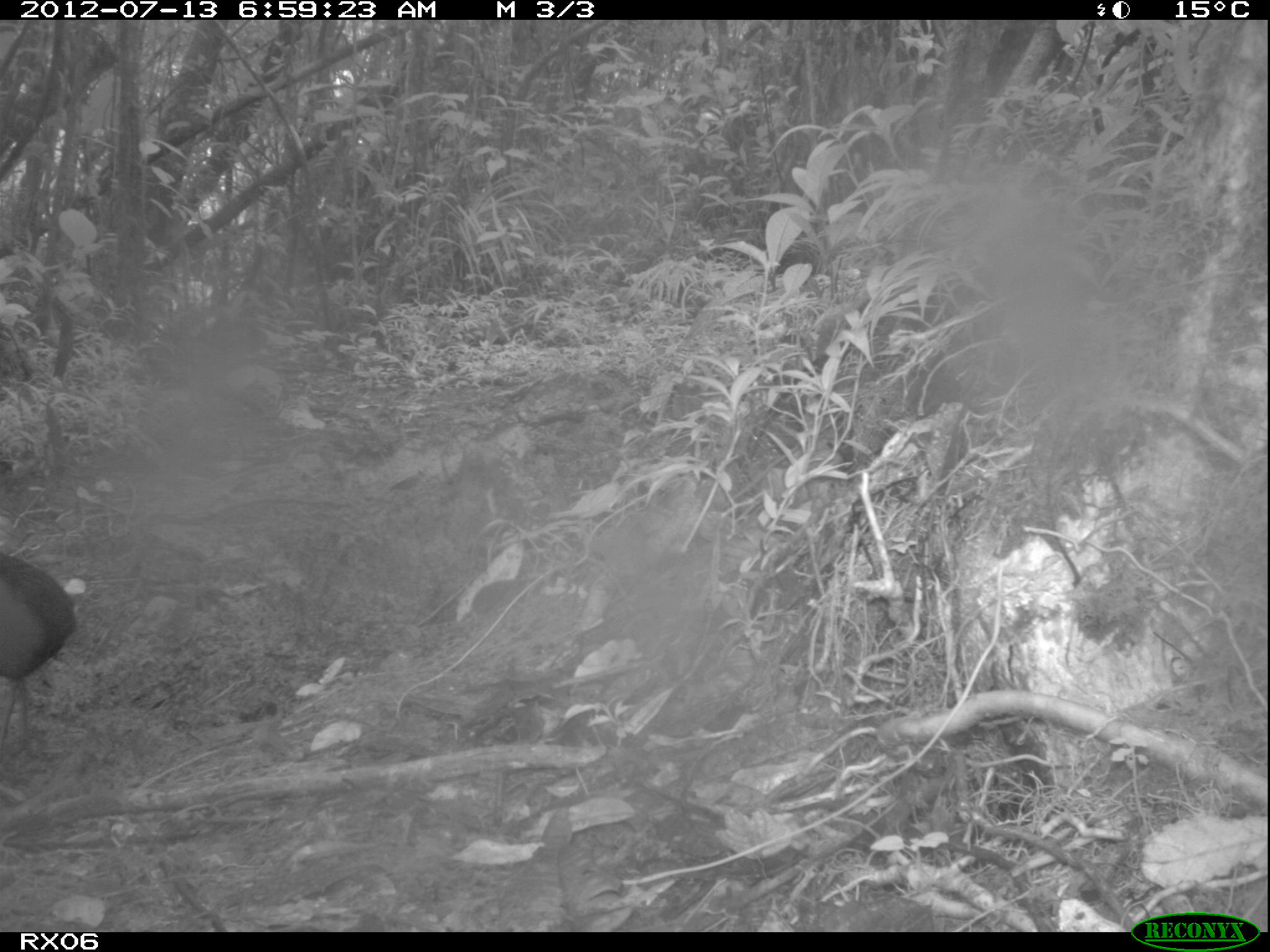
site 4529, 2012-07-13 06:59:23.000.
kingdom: Animalia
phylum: Chordata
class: Aves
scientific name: Aves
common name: bird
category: unknown bird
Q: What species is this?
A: Unknown bird (bird) (Aves).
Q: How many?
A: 1.